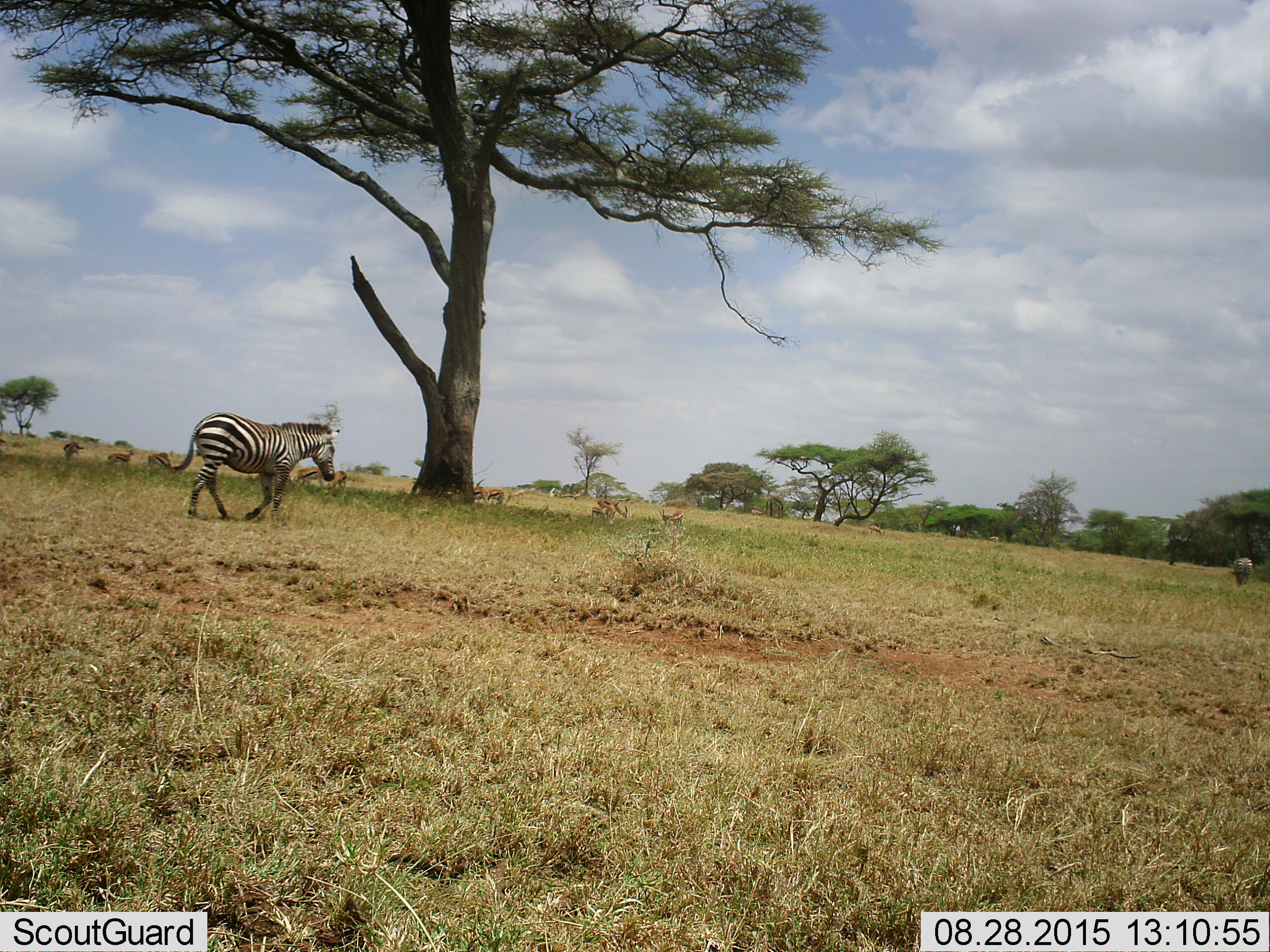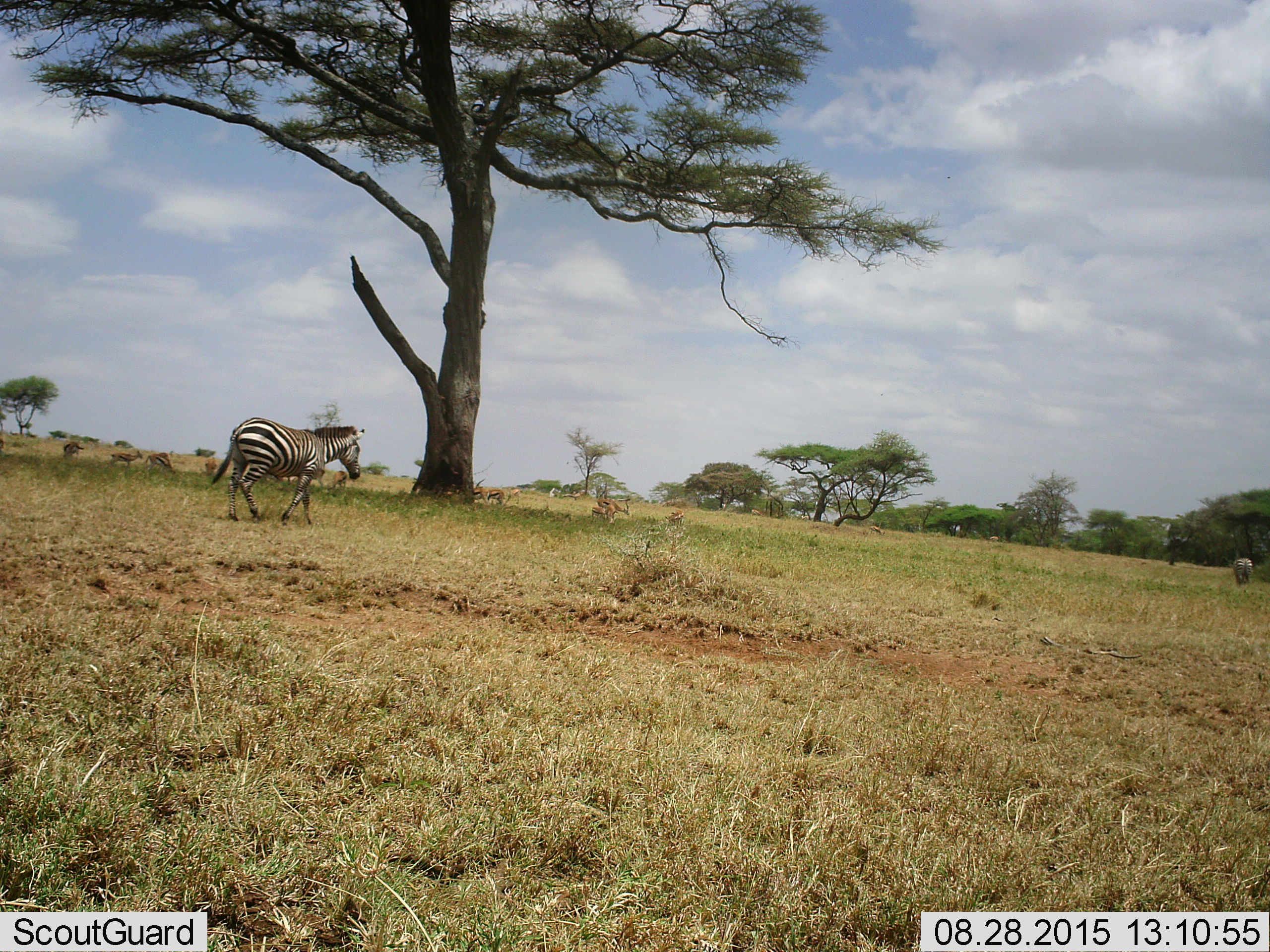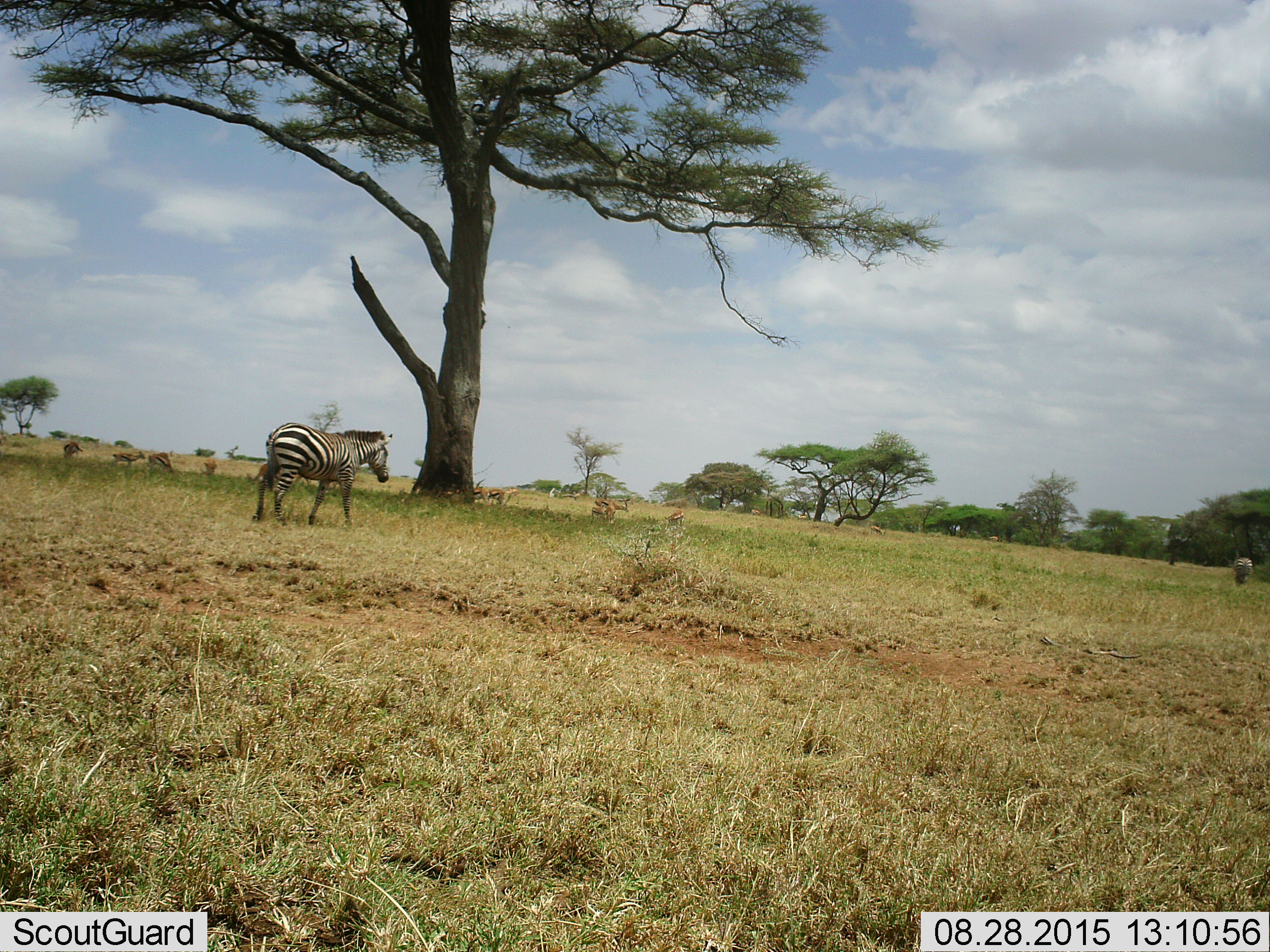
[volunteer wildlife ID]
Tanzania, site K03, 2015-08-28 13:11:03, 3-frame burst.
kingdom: Animalia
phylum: Chordata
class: Mammalia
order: Artiodactyla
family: Bovidae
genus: Eudorcas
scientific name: Eudorcas thomsonii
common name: thomson's gazelle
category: gazellethomsons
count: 11-50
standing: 83%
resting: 0%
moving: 50%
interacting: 0%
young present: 0%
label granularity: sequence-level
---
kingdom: Animalia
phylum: Chordata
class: Mammalia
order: Perissodactyla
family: Equidae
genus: Equus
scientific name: Equus quagga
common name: plains zebra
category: zebra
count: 2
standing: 25%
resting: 0%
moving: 100%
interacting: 0%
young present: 0%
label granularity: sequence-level